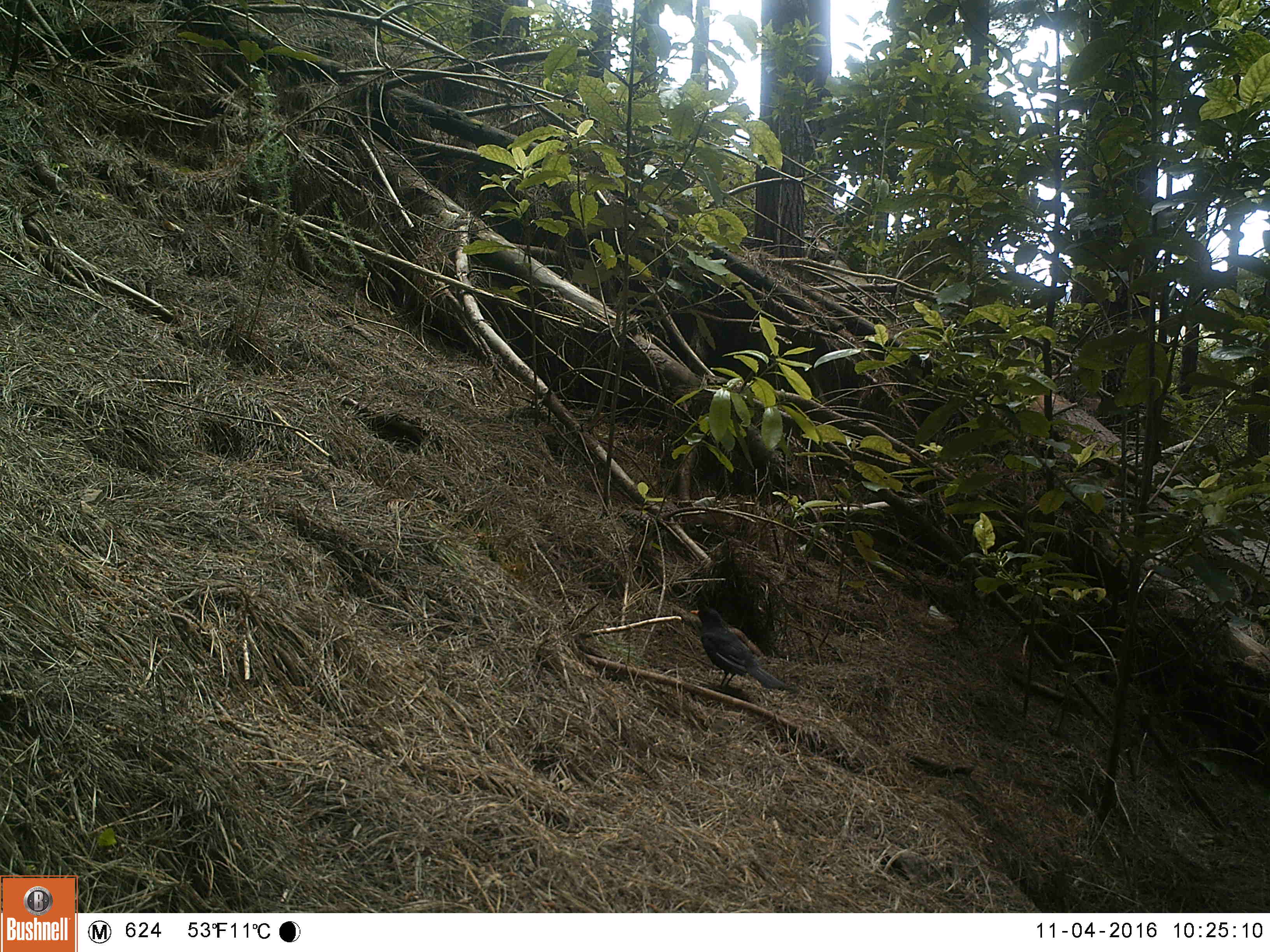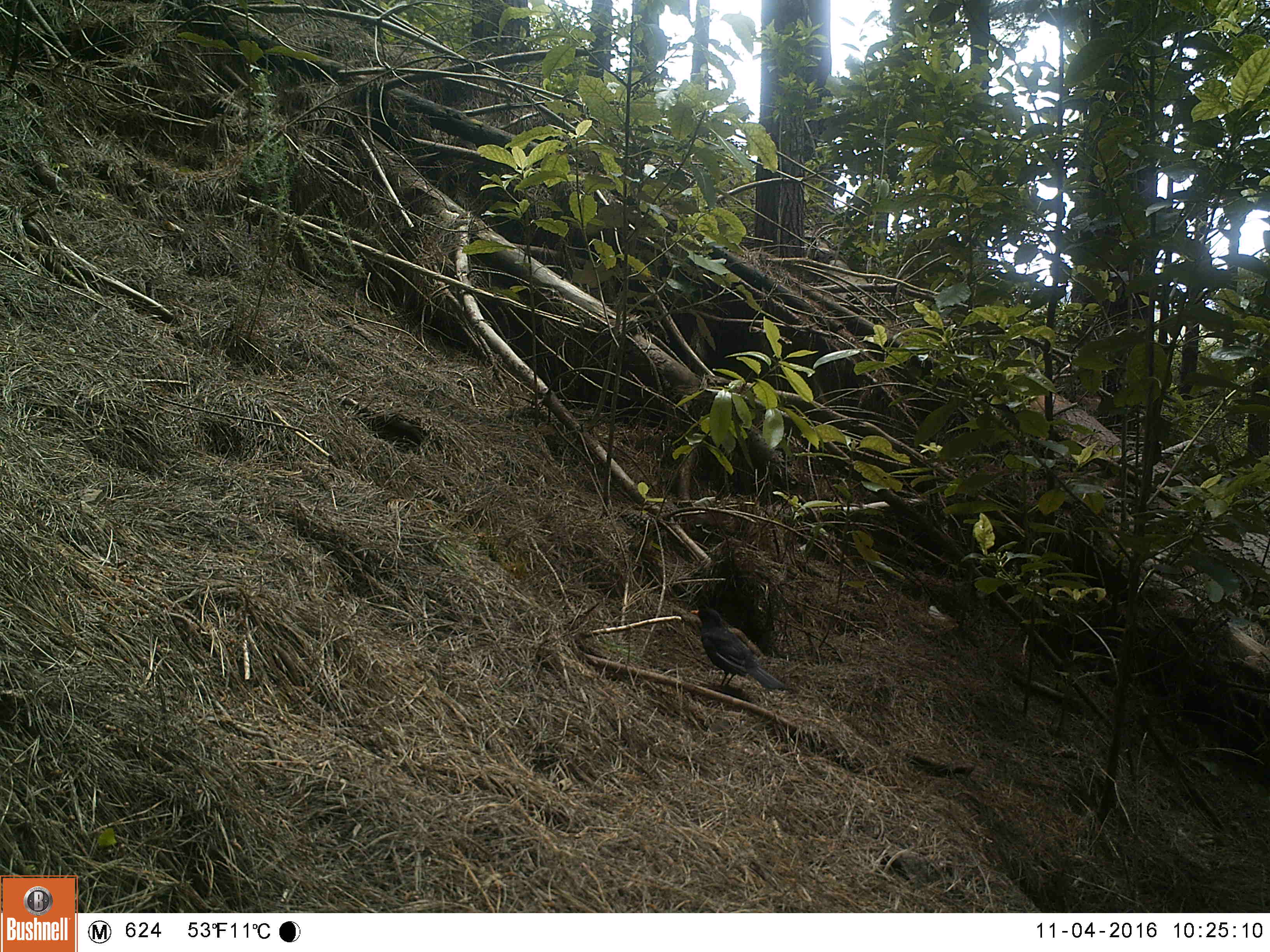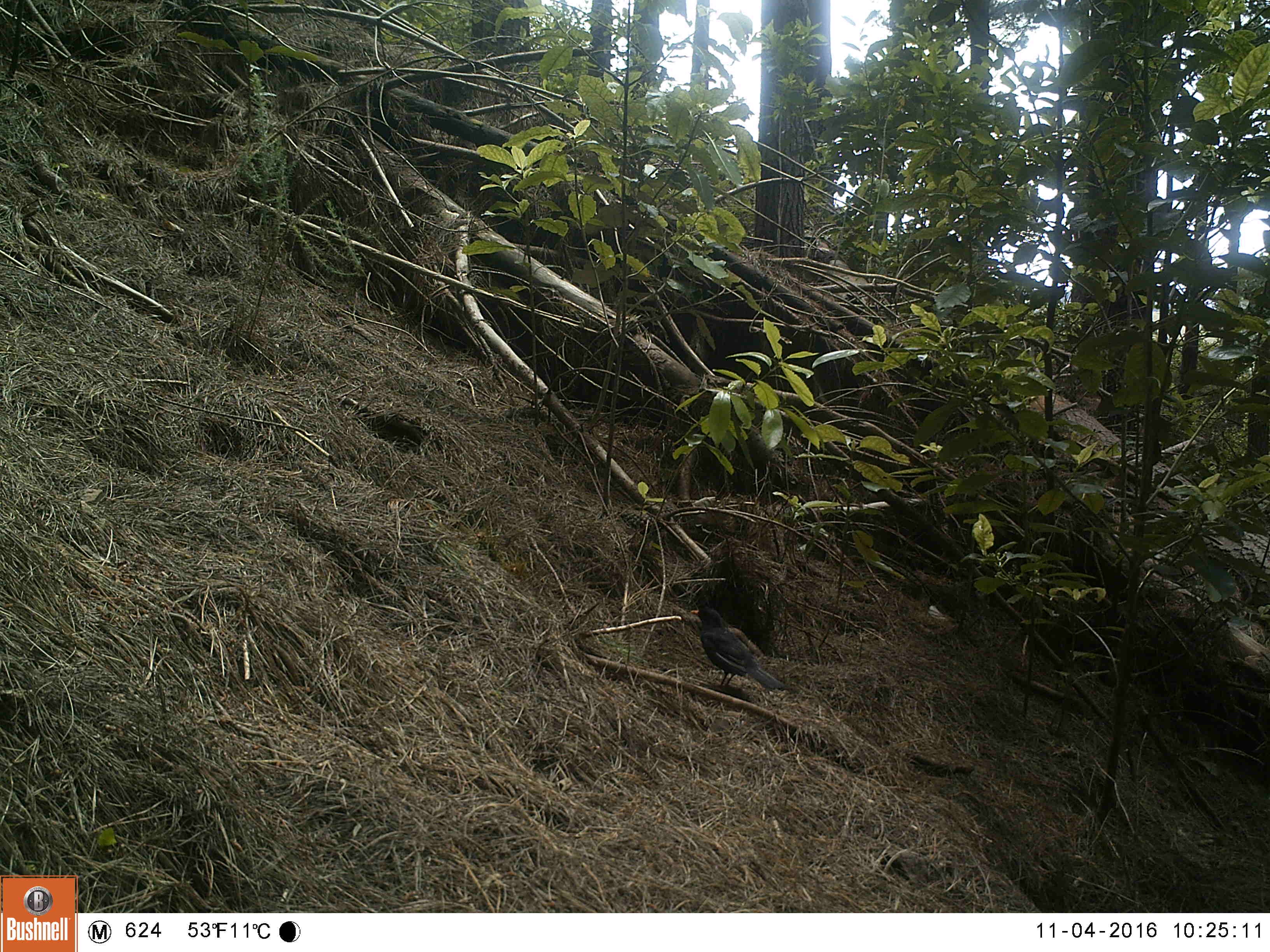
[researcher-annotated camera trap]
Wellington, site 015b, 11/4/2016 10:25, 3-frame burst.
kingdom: Animalia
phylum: Chordata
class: Aves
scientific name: Aves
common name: bird